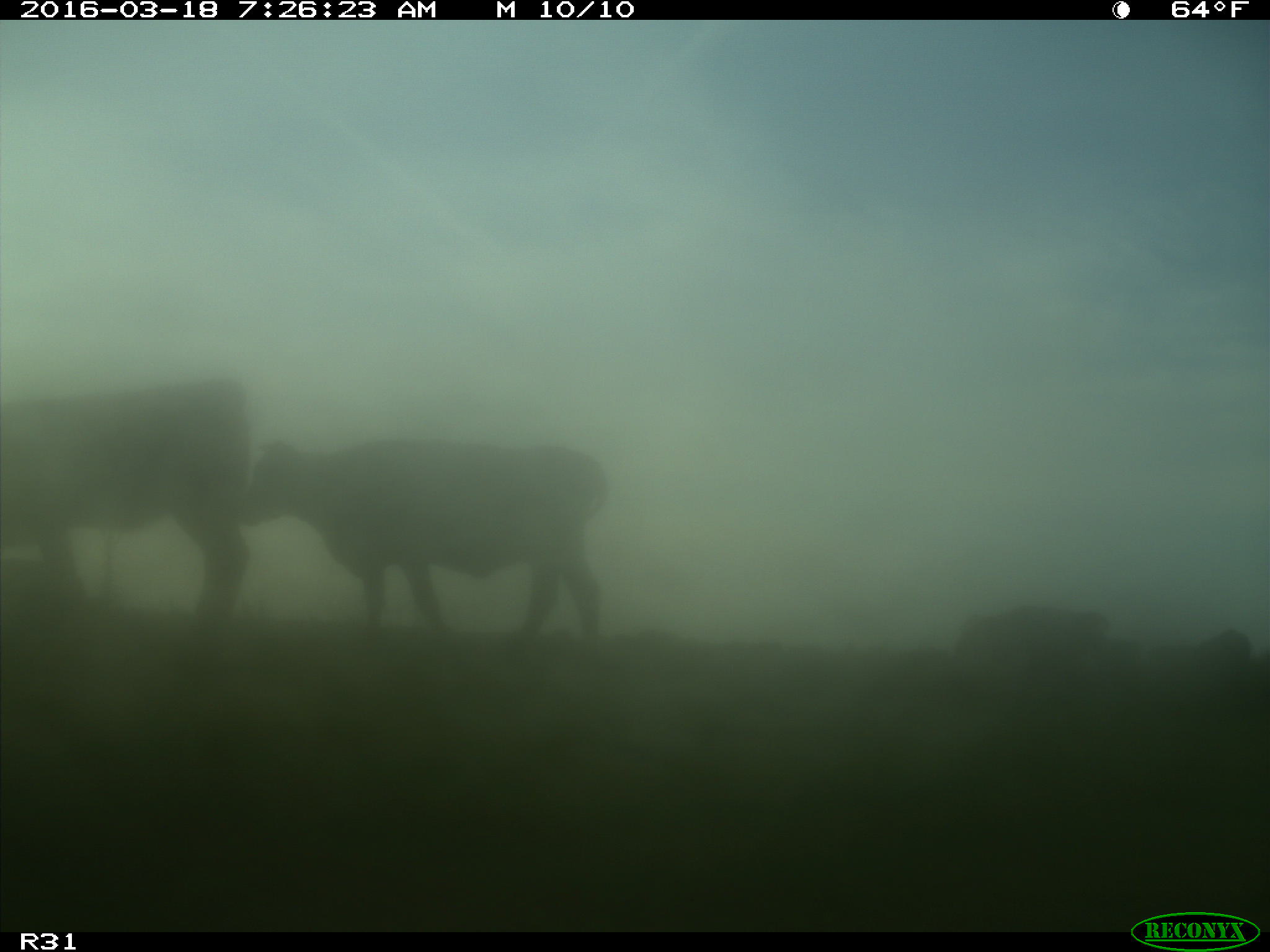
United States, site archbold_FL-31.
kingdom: Animalia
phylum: Chordata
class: Mammalia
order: Artiodactyla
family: Bovidae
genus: Bos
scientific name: Bos taurus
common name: domestic cow